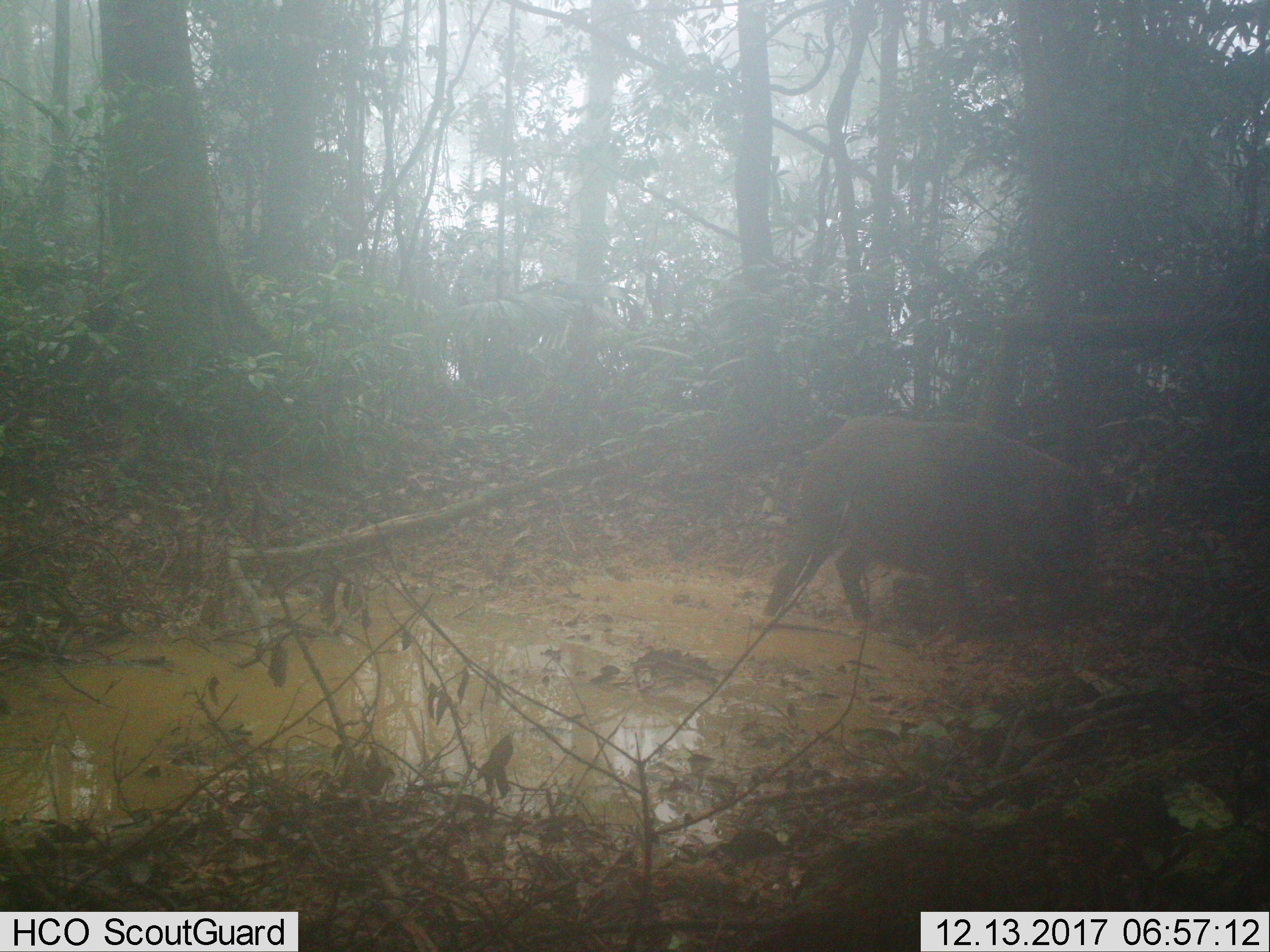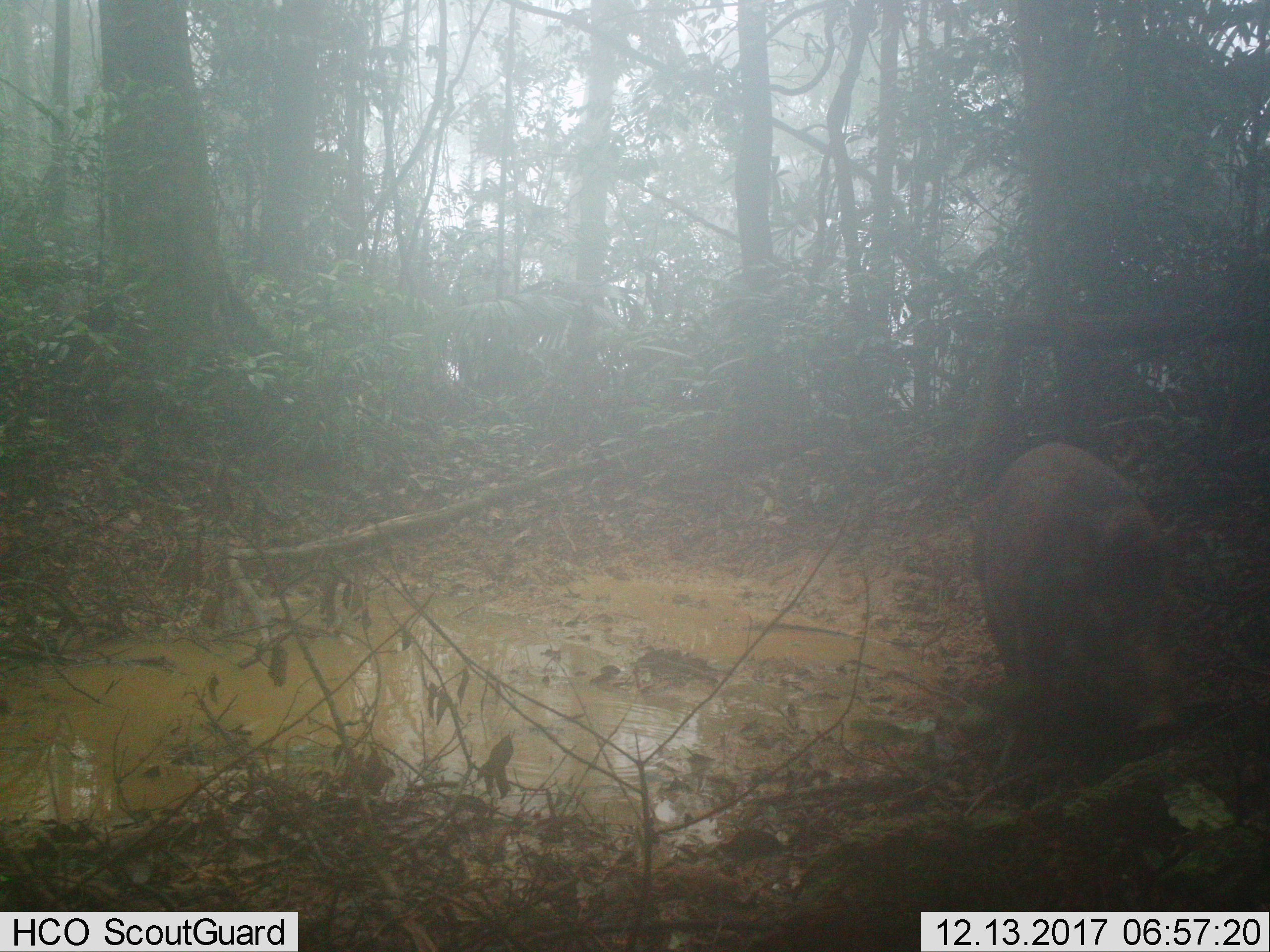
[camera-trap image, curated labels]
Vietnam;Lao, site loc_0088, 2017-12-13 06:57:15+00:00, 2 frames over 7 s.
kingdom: Animalia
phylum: Chordata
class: Mammalia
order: Artiodactyla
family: Suidae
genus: Sus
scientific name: Sus scrofa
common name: eurasian wild pig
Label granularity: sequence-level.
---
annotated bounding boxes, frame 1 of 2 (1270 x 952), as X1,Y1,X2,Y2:
eurasian wild pig: 759,412,1098,635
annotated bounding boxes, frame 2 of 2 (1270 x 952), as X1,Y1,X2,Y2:
eurasian wild pig: 970,440,1186,737